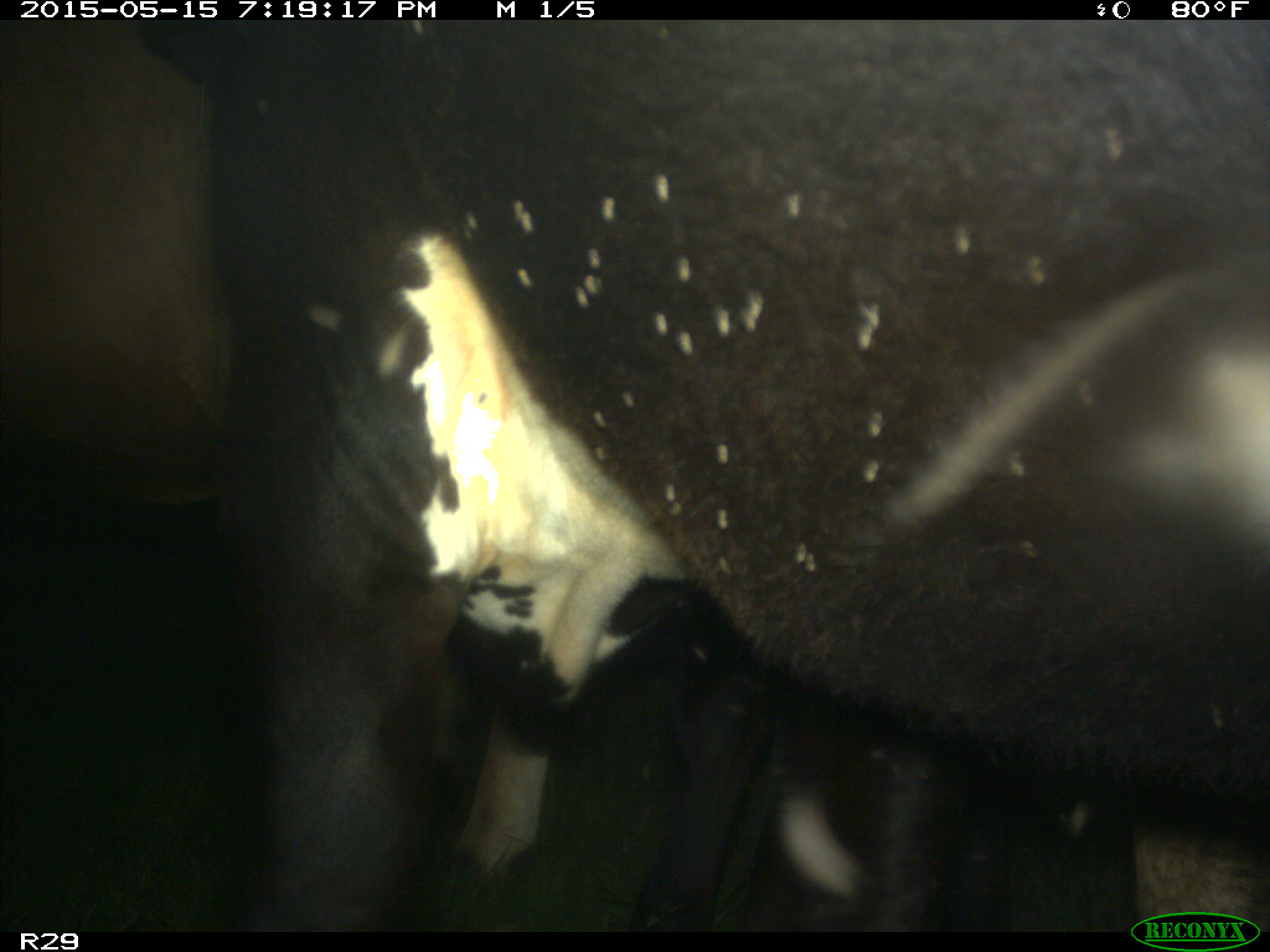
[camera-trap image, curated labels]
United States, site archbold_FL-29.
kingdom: Animalia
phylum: Chordata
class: Mammalia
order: Artiodactyla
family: Bovidae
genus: Bos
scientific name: Bos taurus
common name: domestic cow